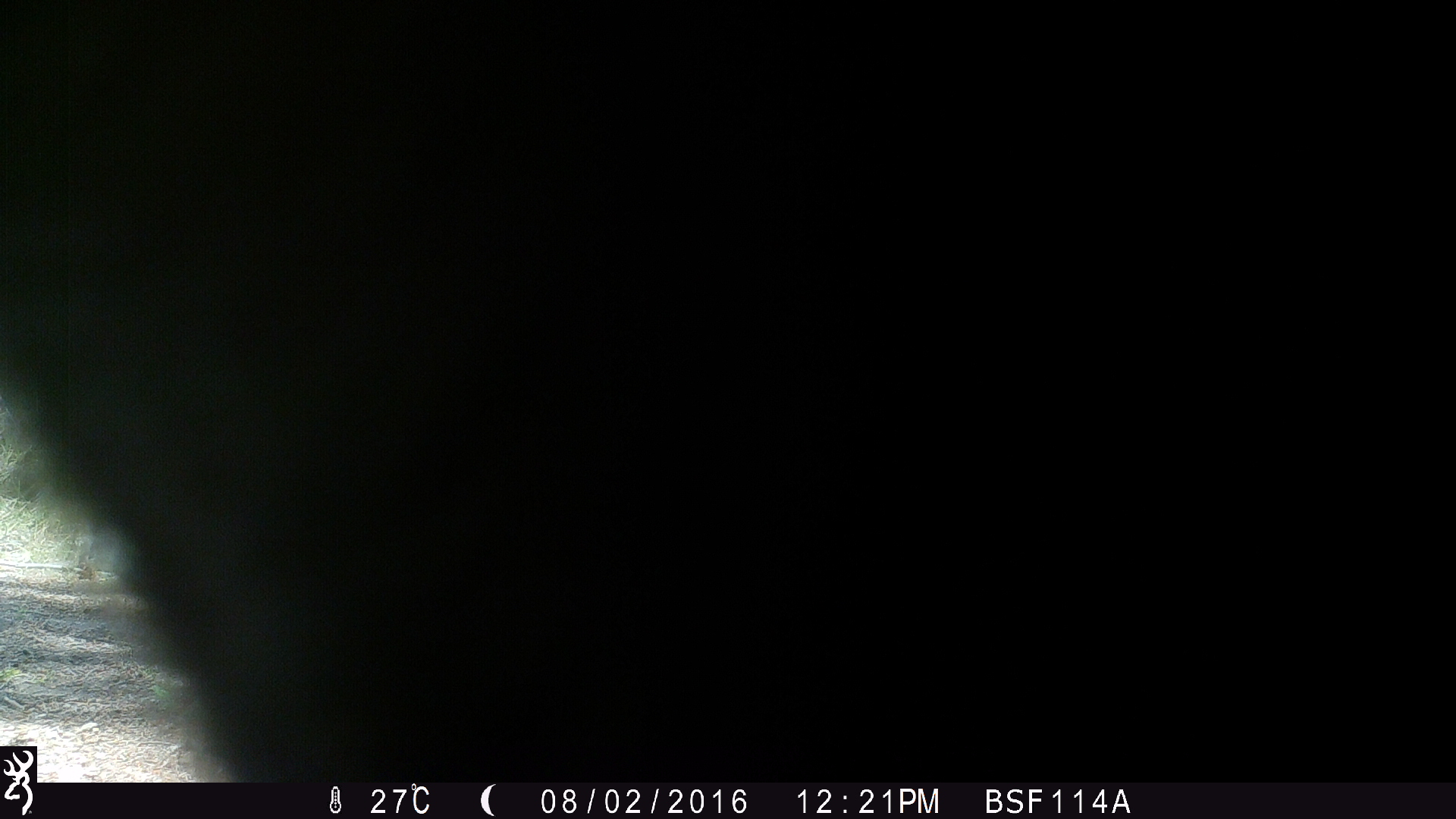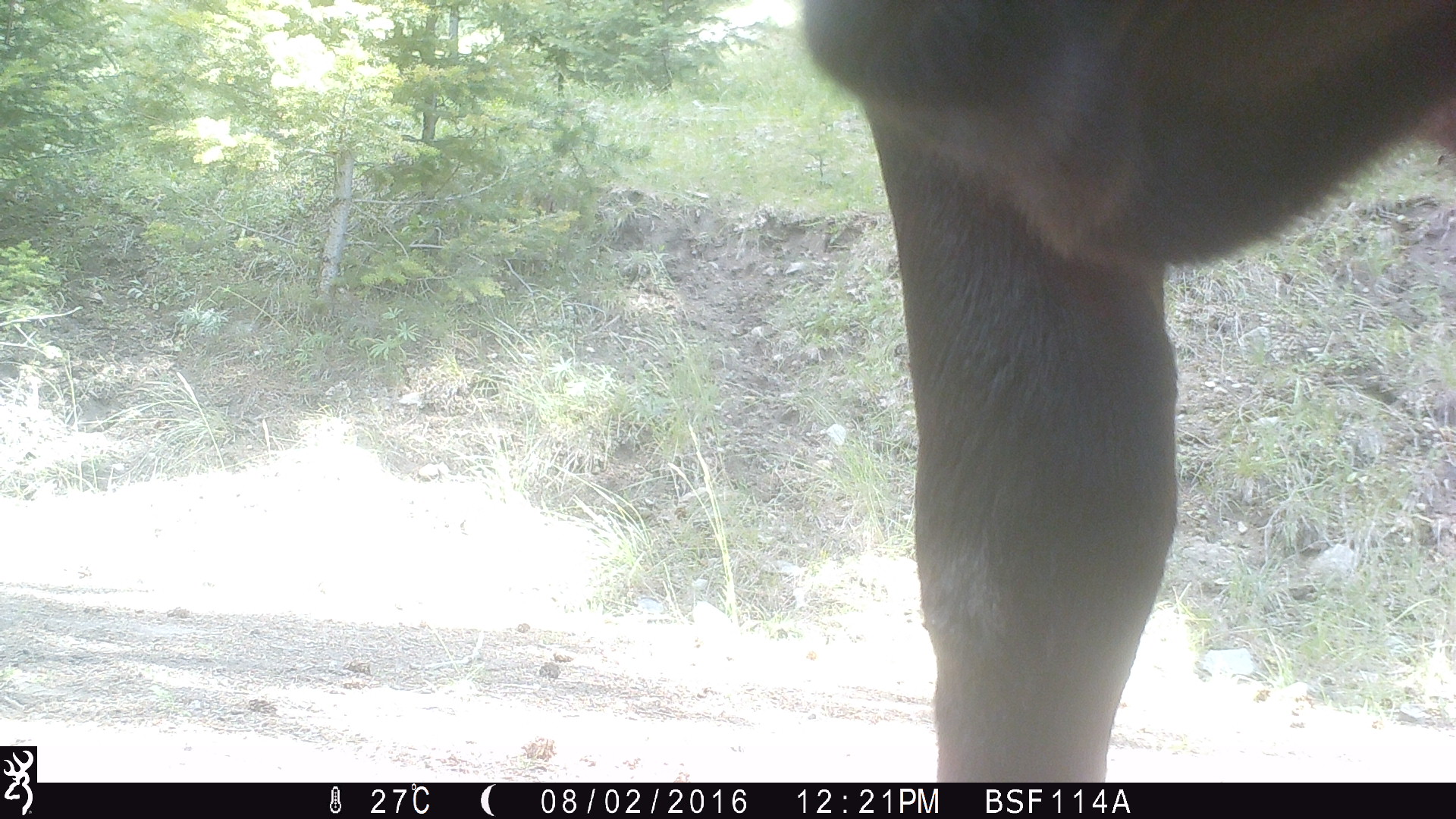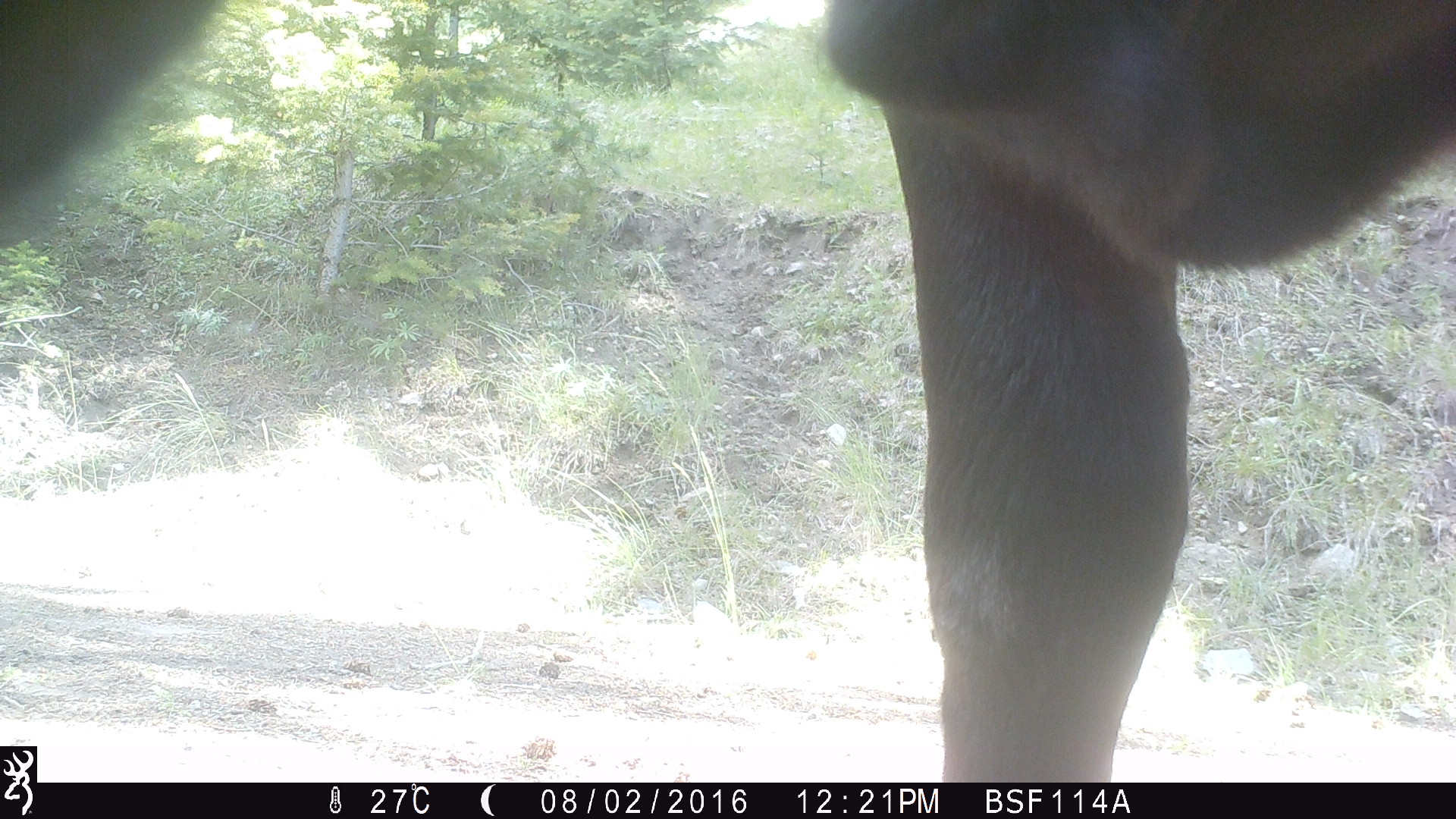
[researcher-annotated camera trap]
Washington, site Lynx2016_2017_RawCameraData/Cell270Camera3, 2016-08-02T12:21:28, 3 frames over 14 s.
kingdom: Animalia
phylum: Chordata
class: Mammalia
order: Artiodactyla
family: Bovidae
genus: Bos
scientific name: Bos taurus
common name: domestic cattle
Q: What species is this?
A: Domestic cattle (Bos taurus).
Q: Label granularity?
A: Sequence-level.